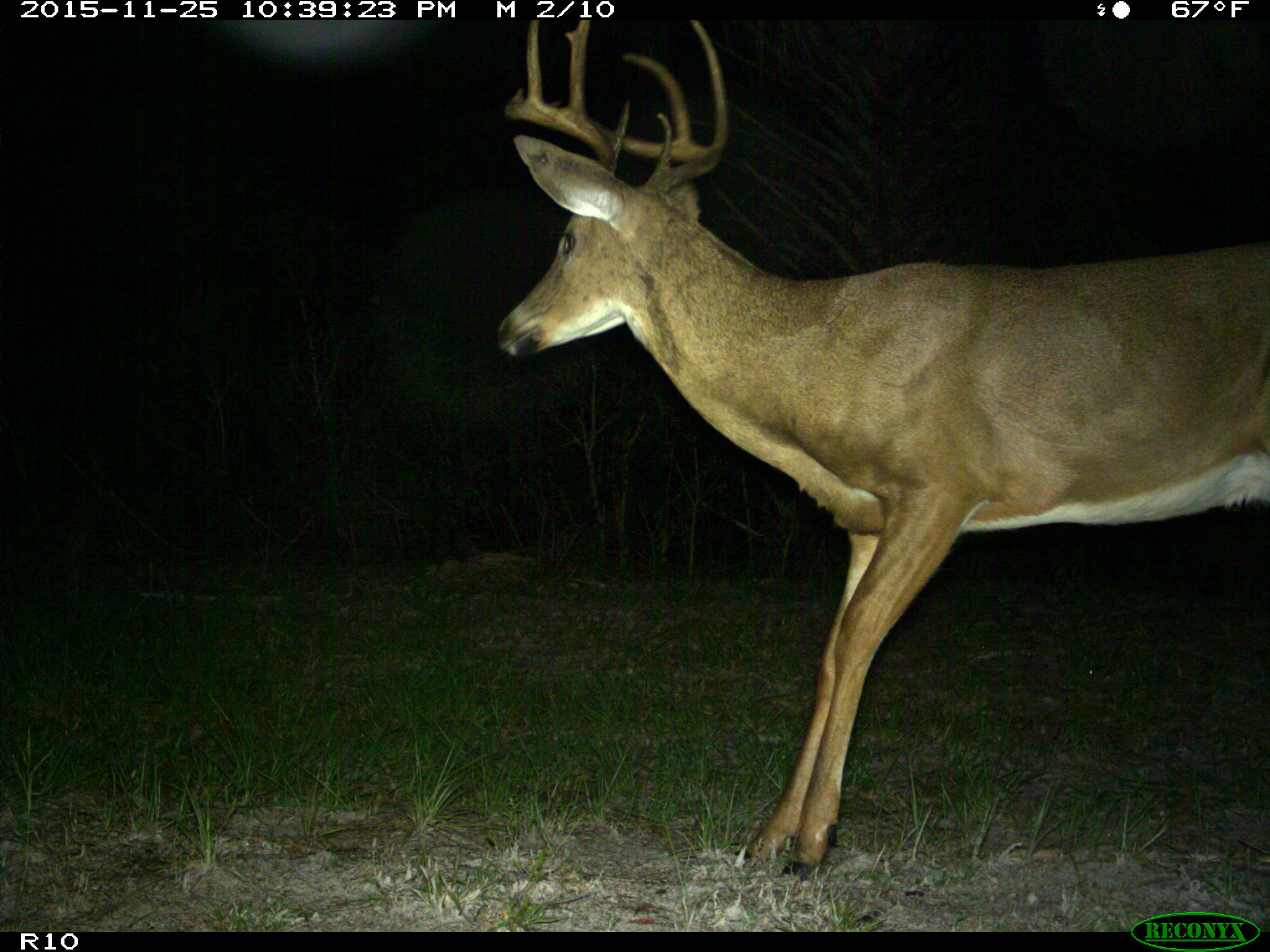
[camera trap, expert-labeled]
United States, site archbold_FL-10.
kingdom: Animalia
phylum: Chordata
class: Mammalia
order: Artiodactyla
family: Cervidae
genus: Odocoileus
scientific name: Odocoileus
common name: deer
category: unidentified deer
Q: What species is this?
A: Unidentified deer (deer) (Odocoileus).